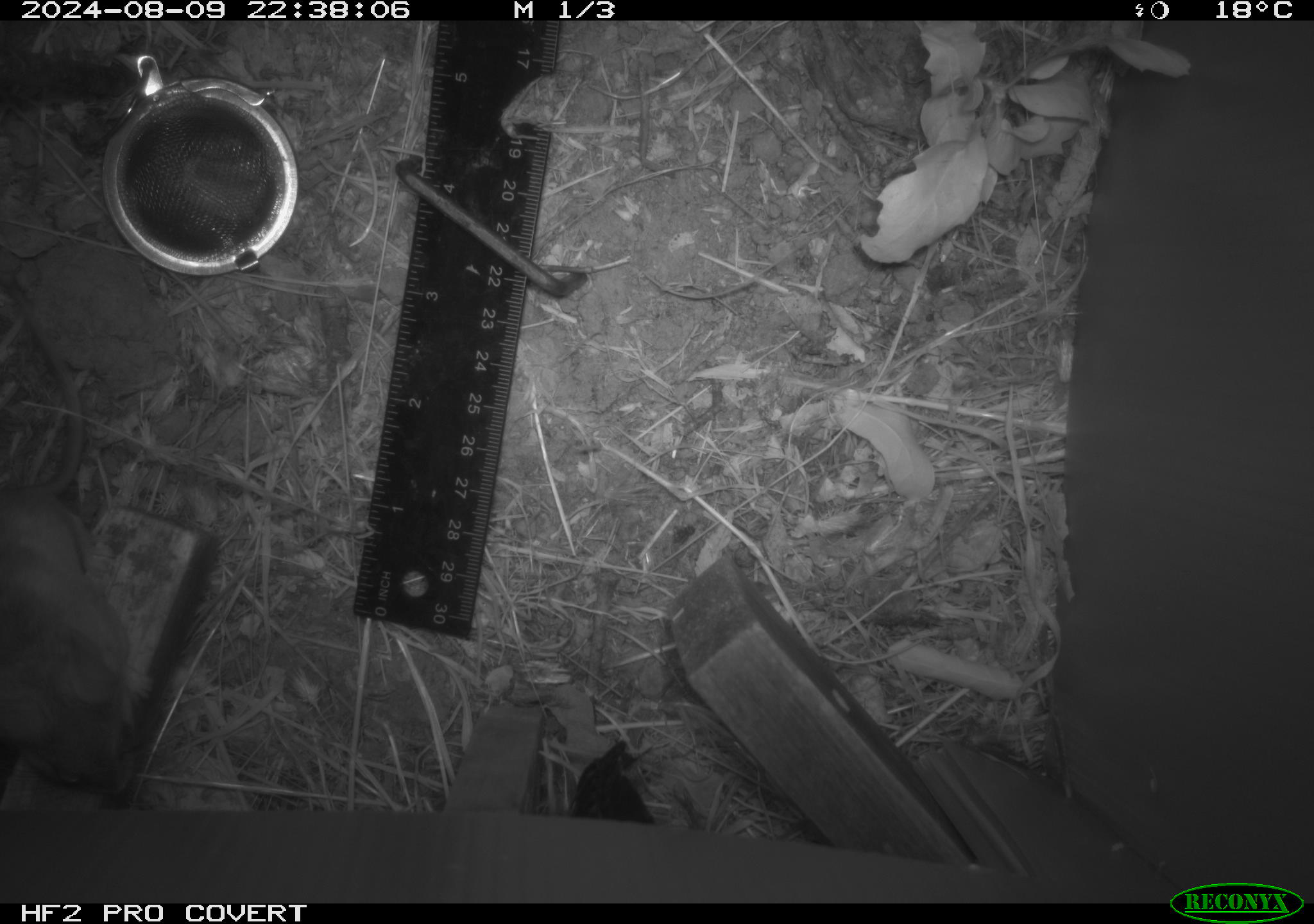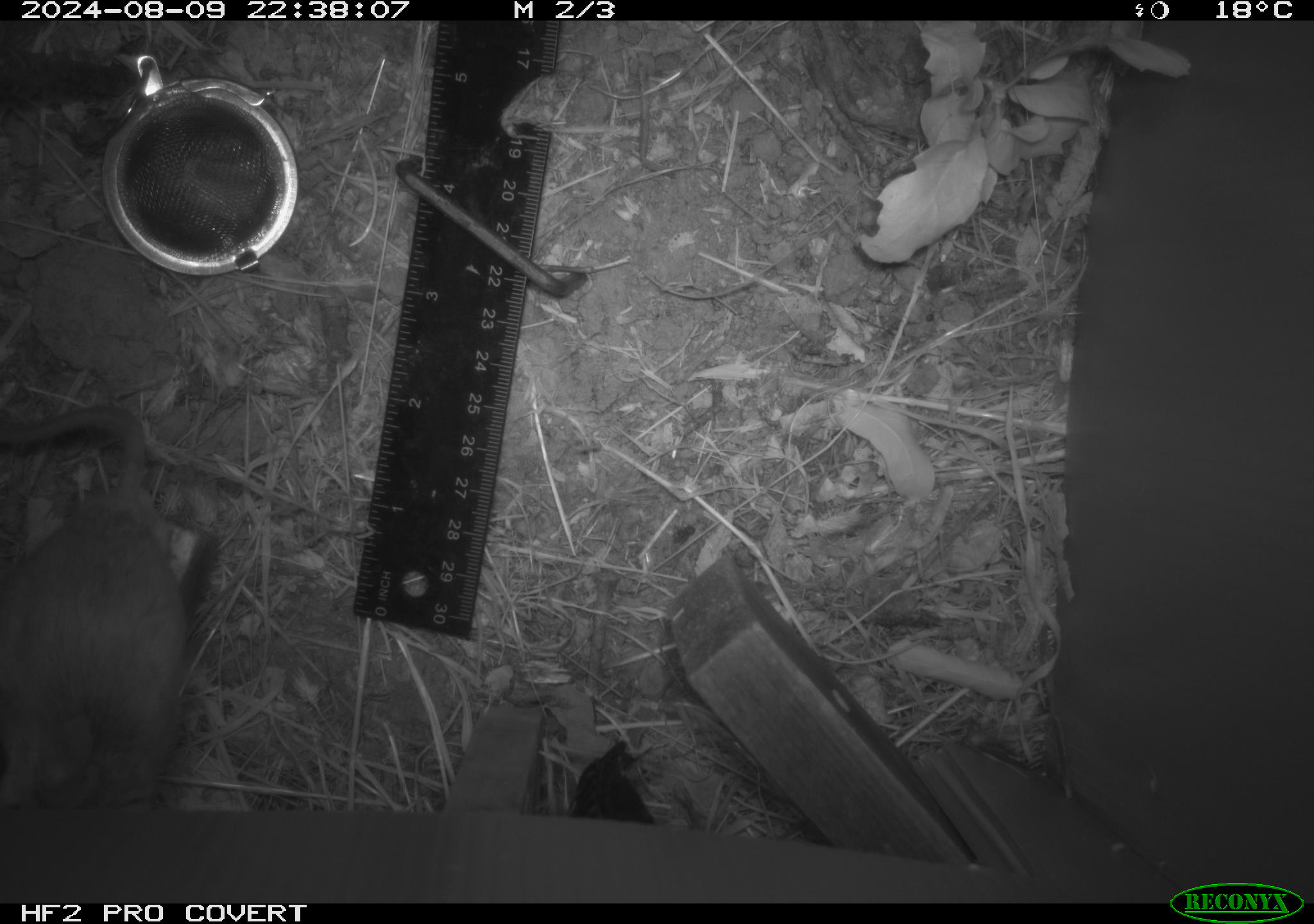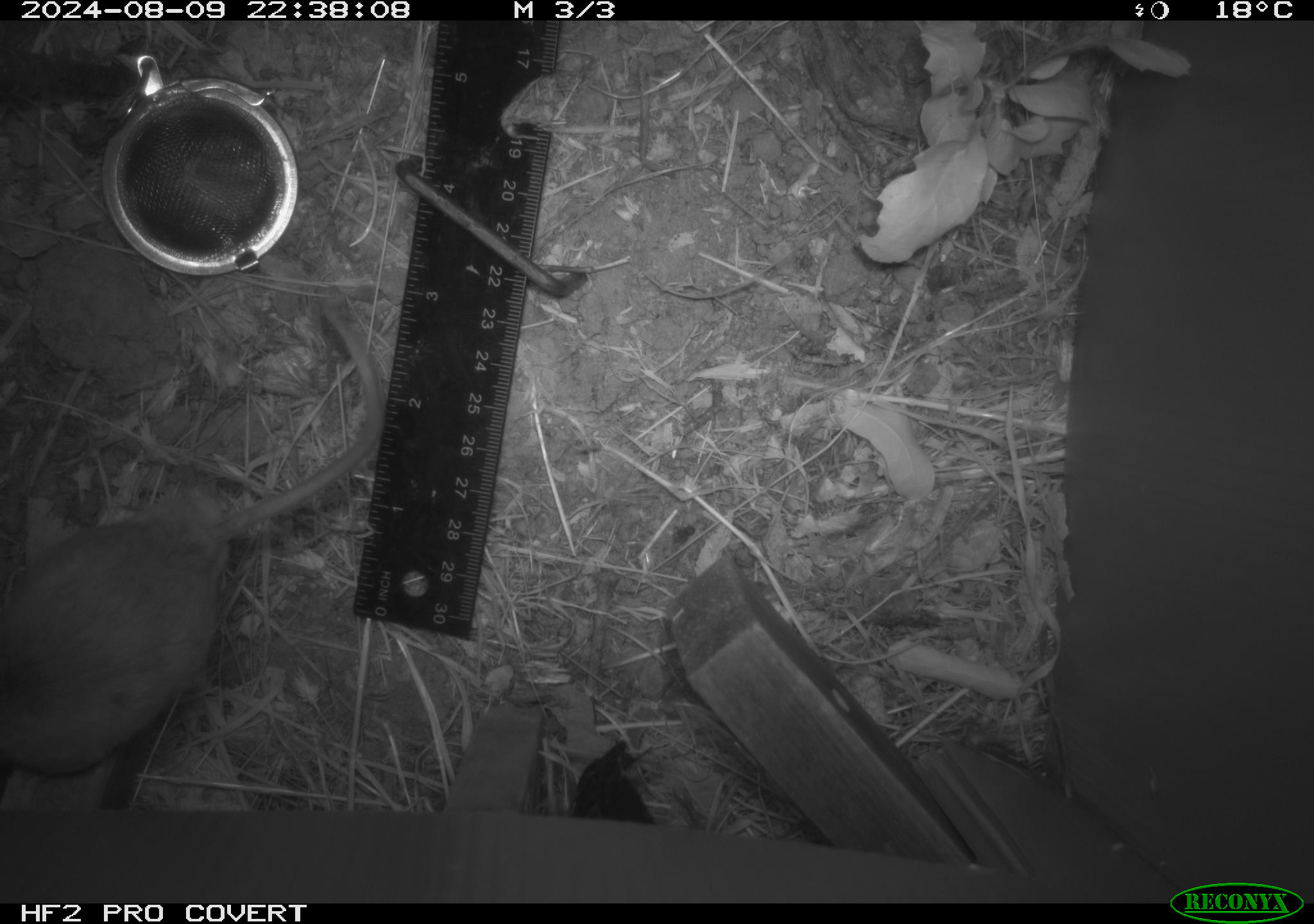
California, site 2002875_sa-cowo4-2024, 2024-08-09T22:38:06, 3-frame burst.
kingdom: Animalia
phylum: Chordata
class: Mammalia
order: Rodentia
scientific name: Rodentia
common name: rodent